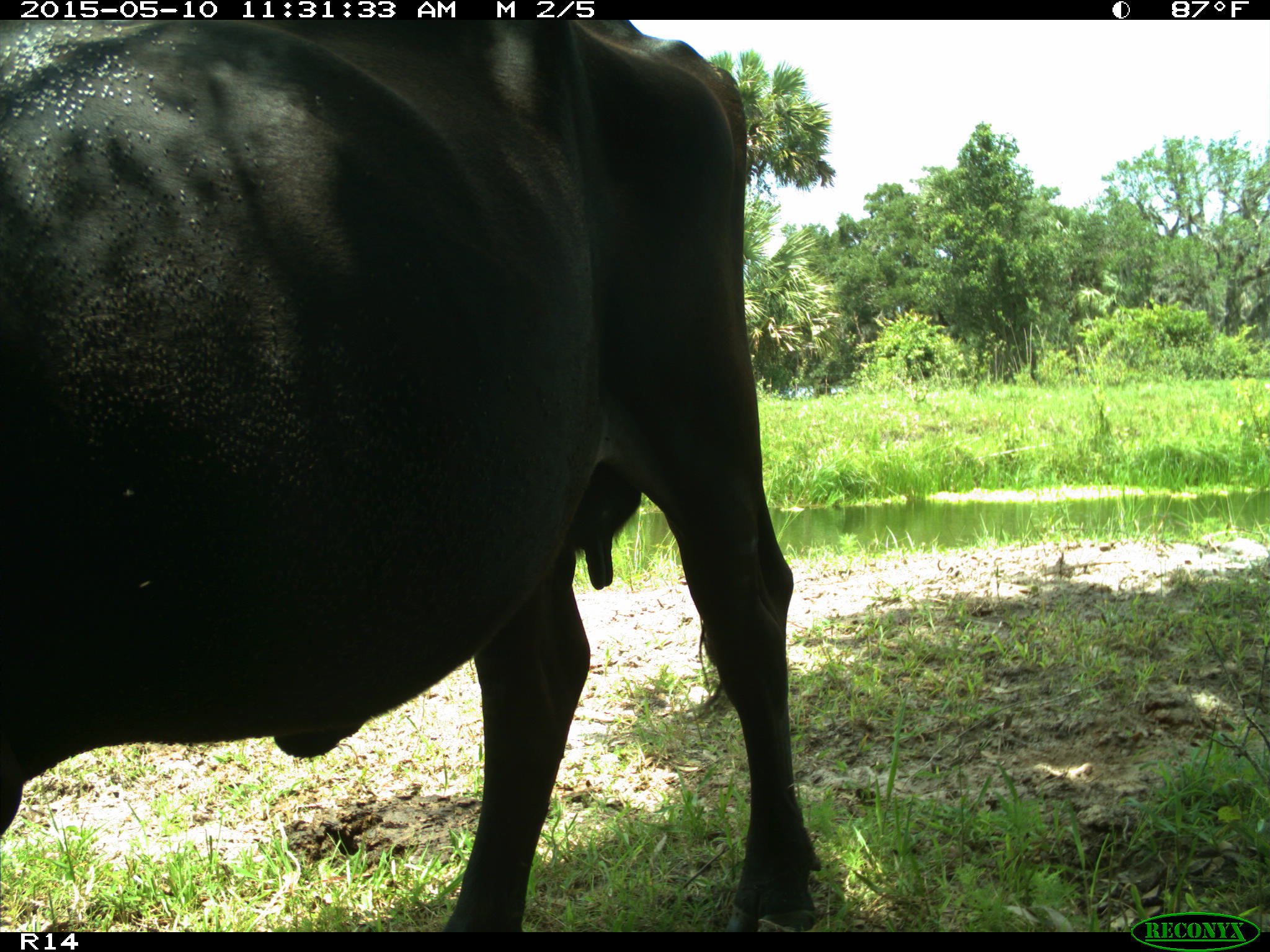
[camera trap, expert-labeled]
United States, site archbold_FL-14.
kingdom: Animalia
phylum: Chordata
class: Mammalia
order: Artiodactyla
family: Bovidae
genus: Bos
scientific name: Bos taurus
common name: domestic cow